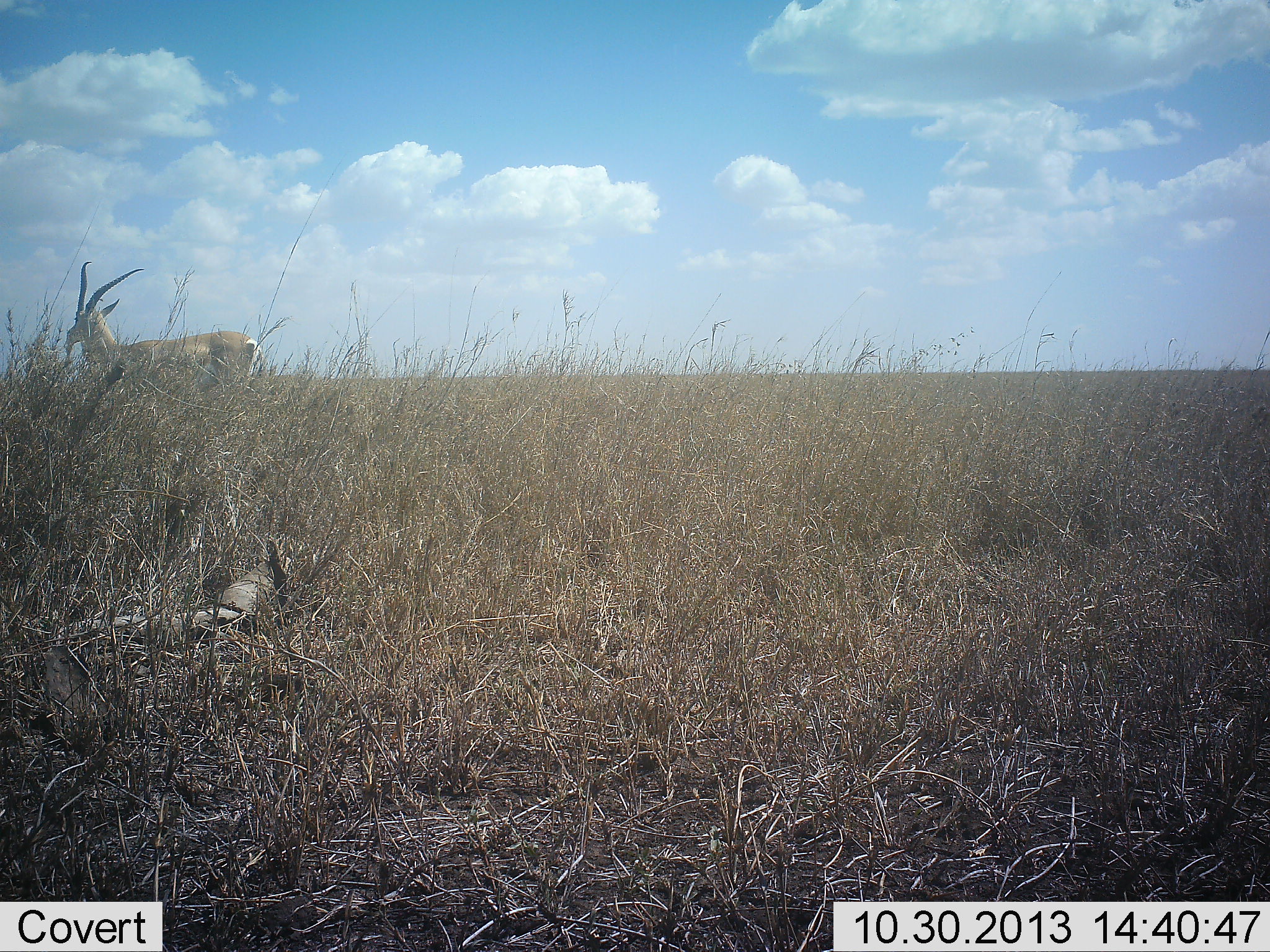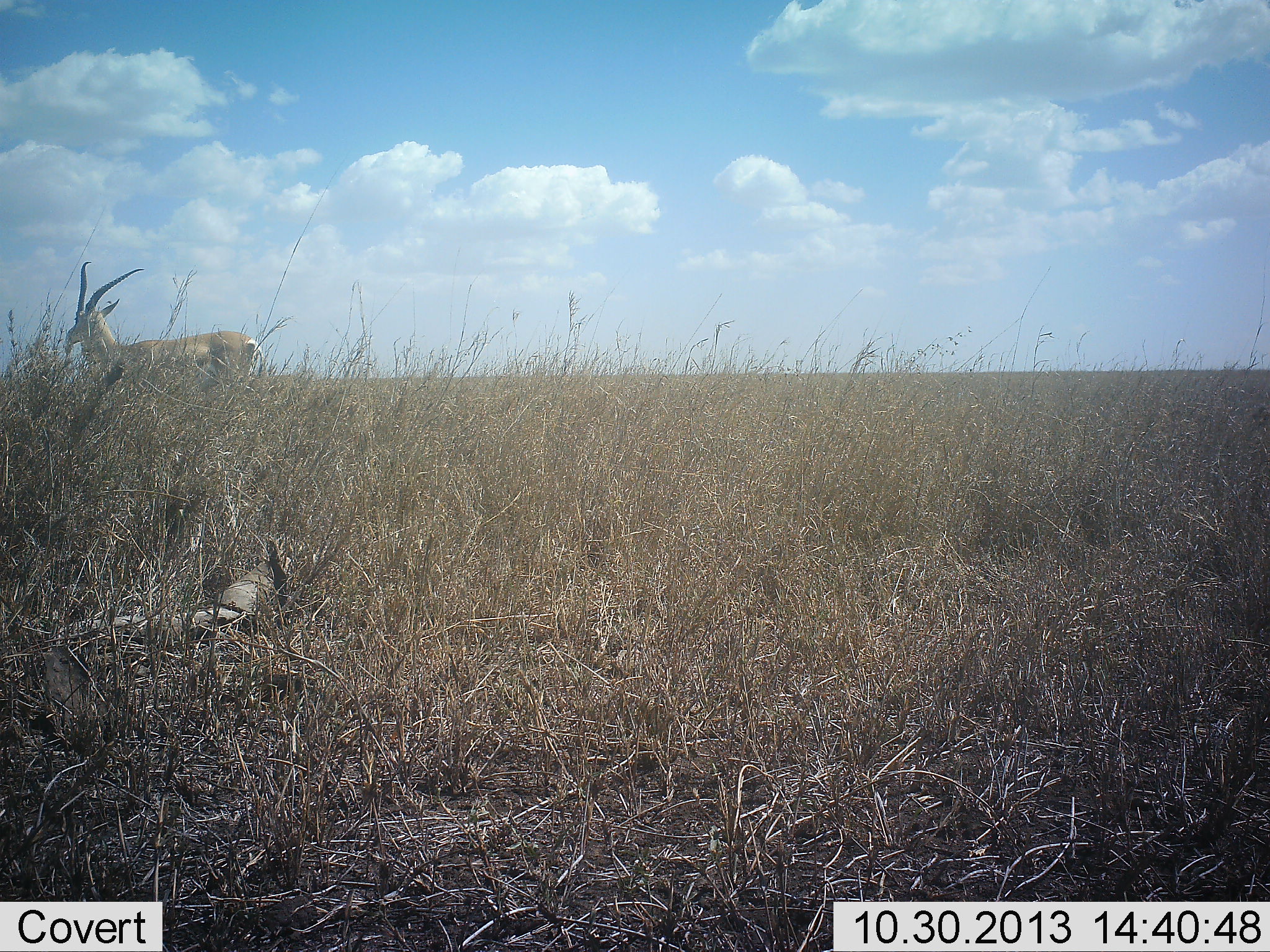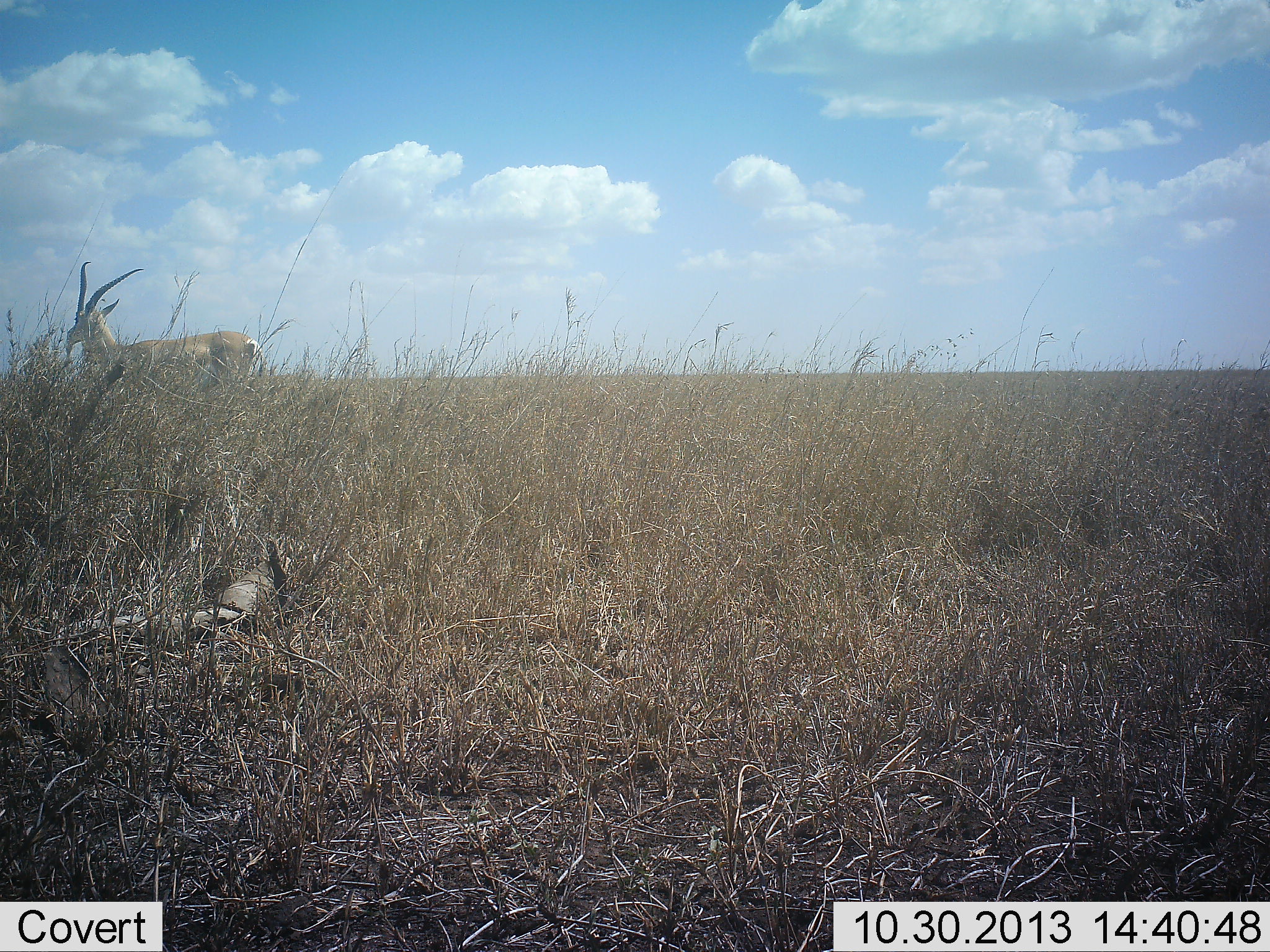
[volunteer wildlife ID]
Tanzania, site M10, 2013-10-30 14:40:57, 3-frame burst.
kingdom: Animalia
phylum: Chordata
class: Mammalia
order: Artiodactyla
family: Bovidae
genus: Nanger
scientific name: Nanger granti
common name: grant's gazelle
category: gazellegrants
Gazellegrants (grant's gazelle) (Nanger granti), count 1. Behavior (volunteer vote fractions): standing 100%, resting 0%, moving 0%, interacting 0%. Young present (vote fraction): 0%. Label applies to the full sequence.